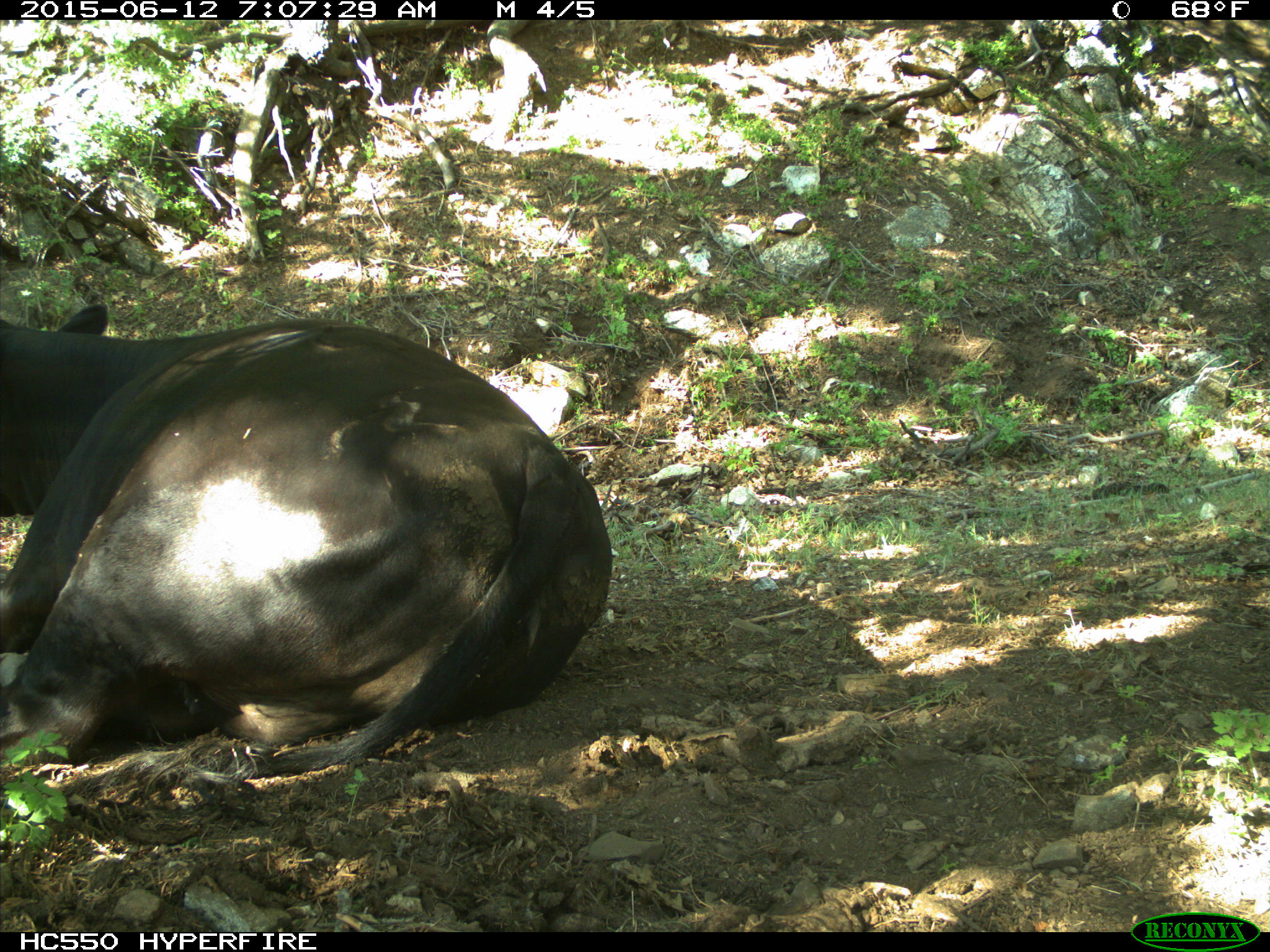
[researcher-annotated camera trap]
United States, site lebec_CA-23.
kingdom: Animalia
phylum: Chordata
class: Mammalia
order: Artiodactyla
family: Bovidae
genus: Bos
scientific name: Bos taurus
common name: domestic cow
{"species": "Bos taurus (domestic cow)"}